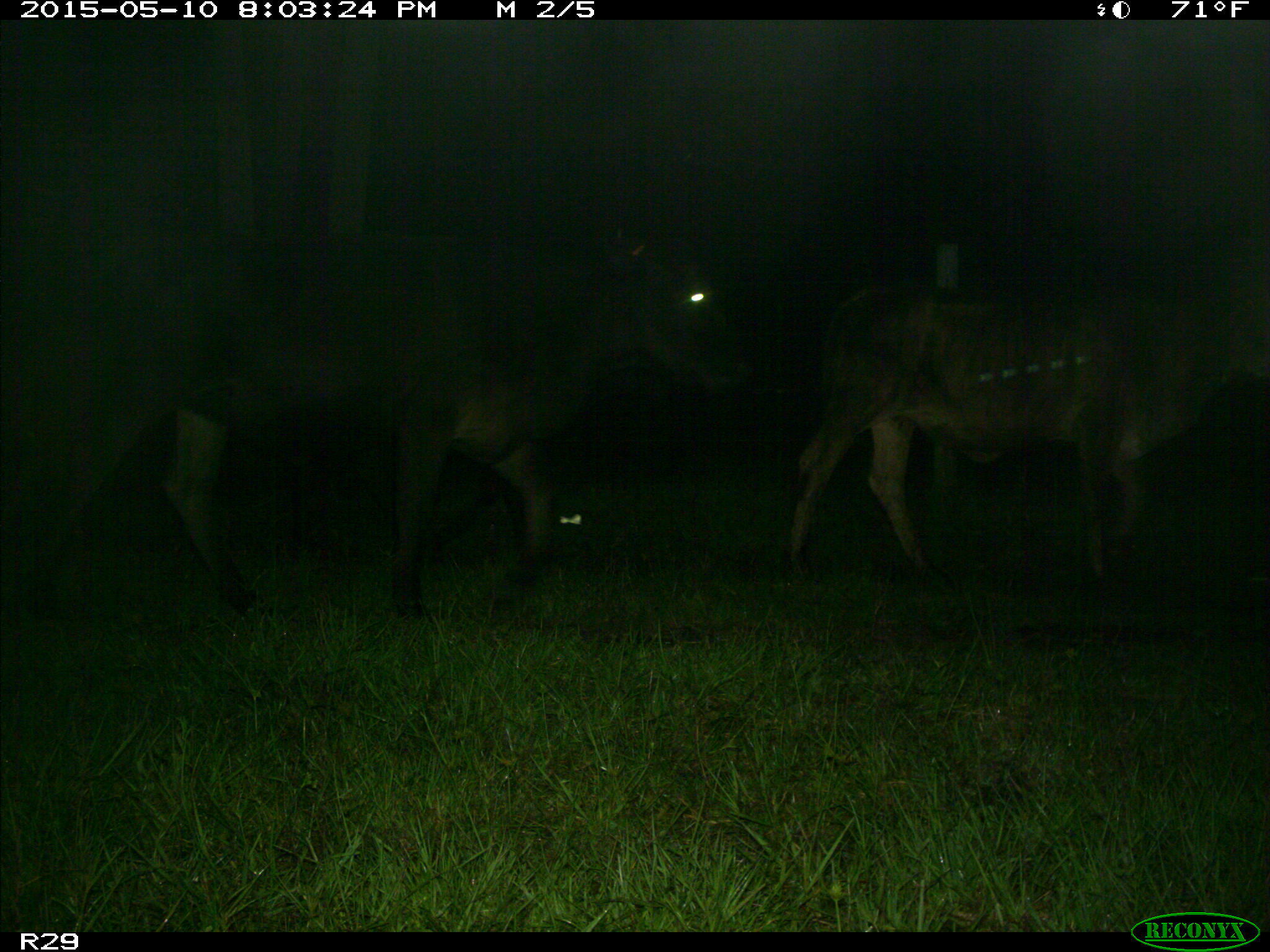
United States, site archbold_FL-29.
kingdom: Animalia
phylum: Chordata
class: Mammalia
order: Artiodactyla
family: Bovidae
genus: Bos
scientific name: Bos taurus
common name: domestic cow